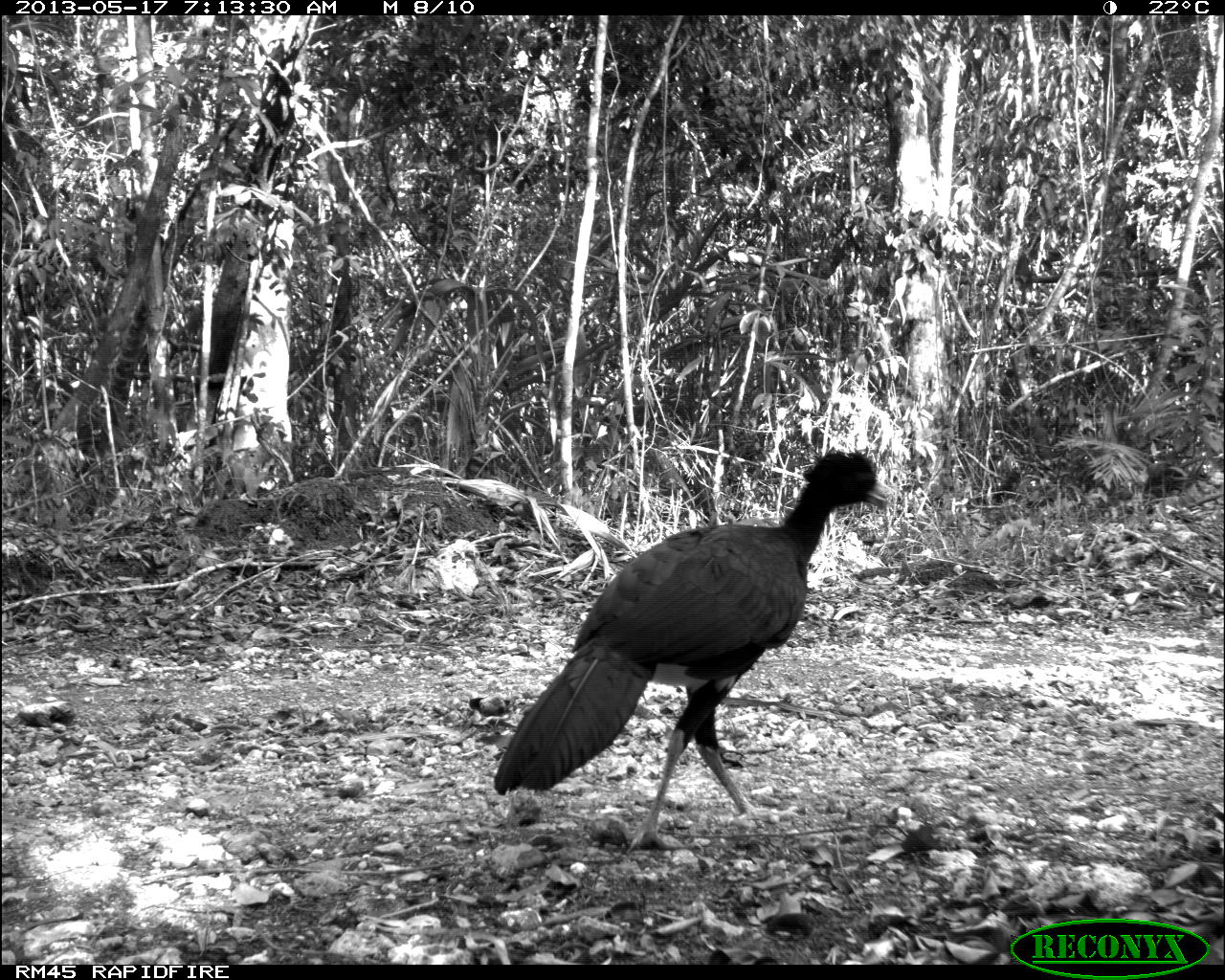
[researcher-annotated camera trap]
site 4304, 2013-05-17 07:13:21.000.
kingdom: Animalia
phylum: Chordata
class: Aves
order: Galliformes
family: Cracidae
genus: Crax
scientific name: Crax rubra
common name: great curassow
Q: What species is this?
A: Crax rubra (great curassow).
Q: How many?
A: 1.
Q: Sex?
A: Male.